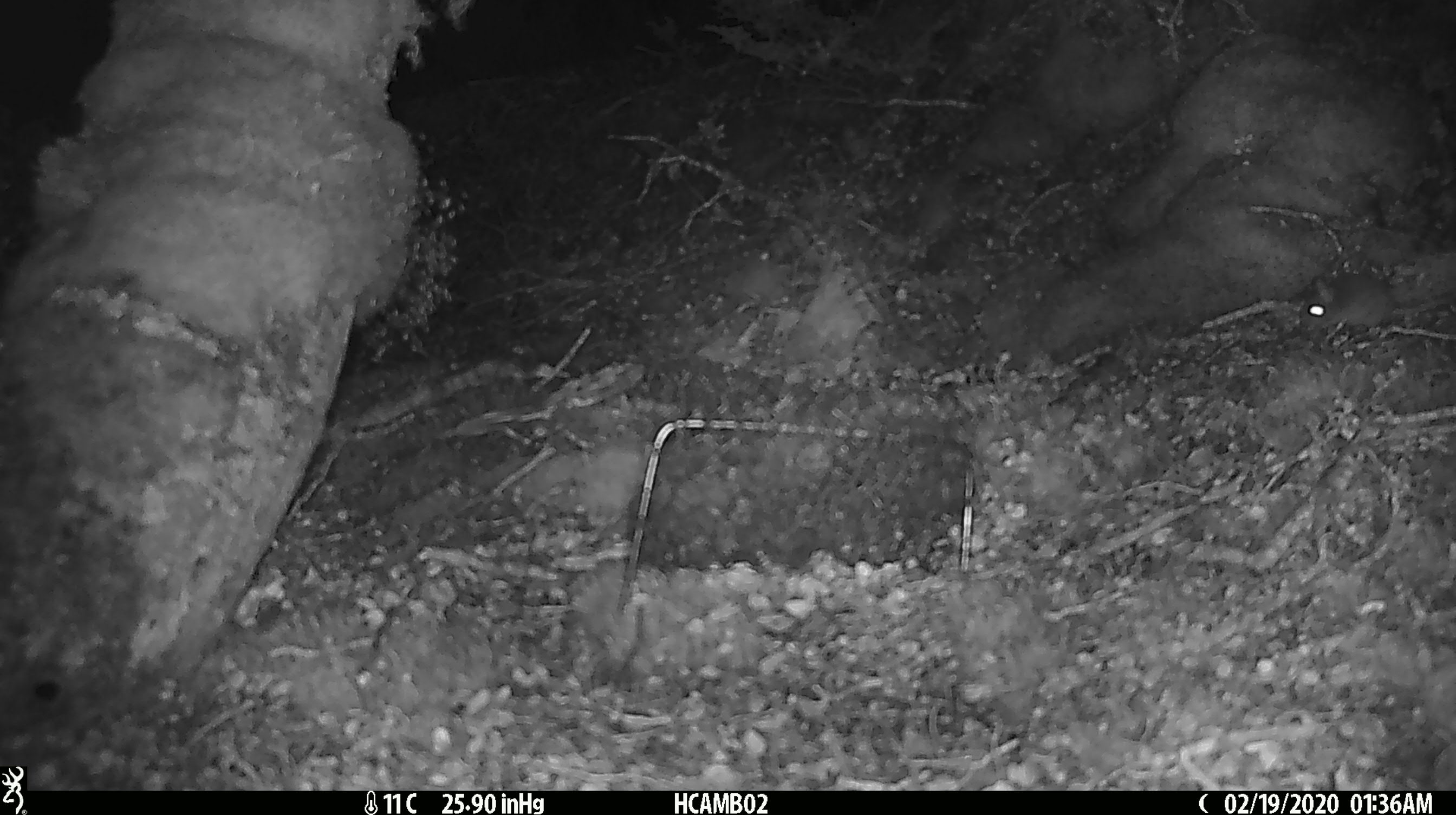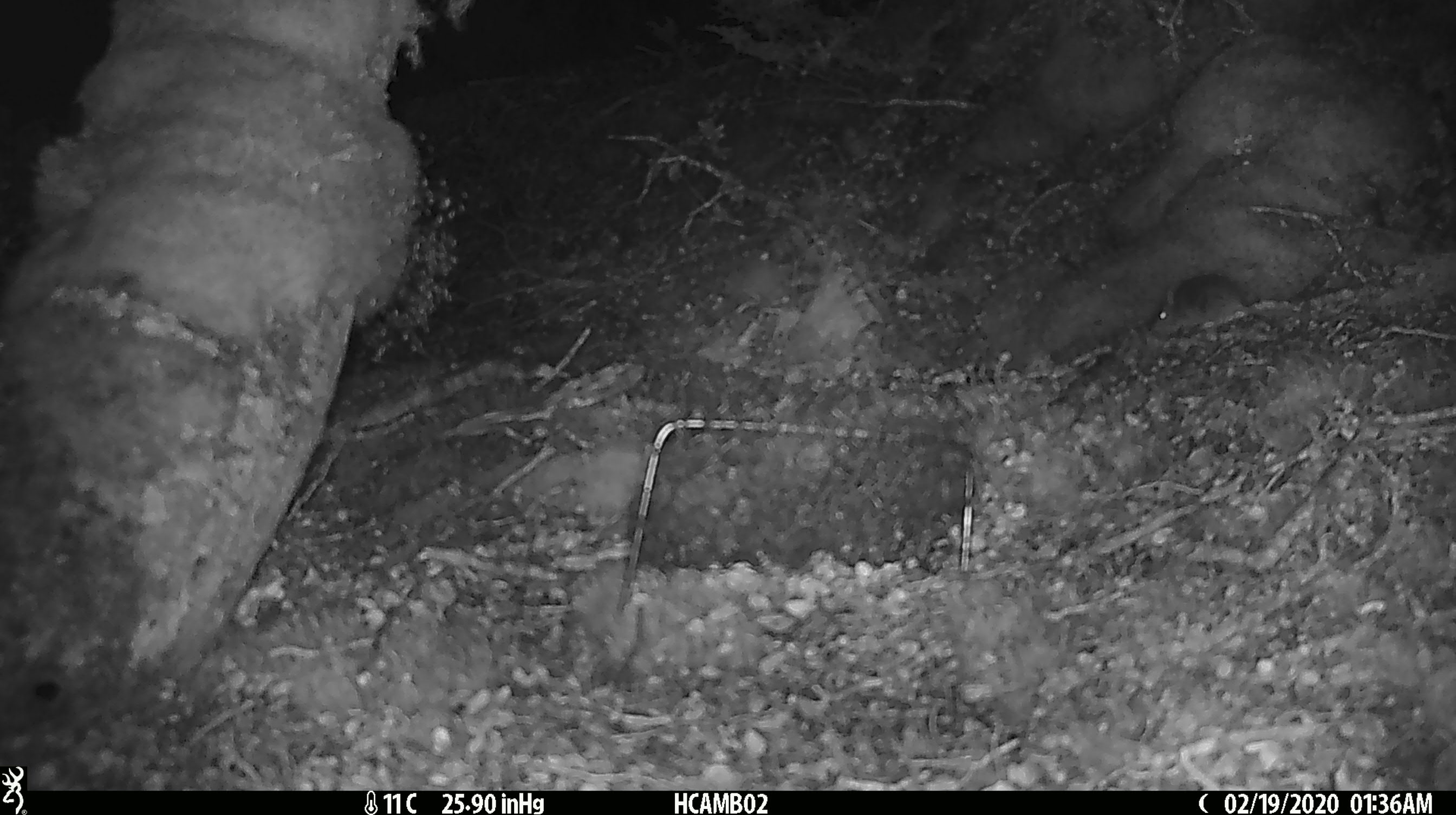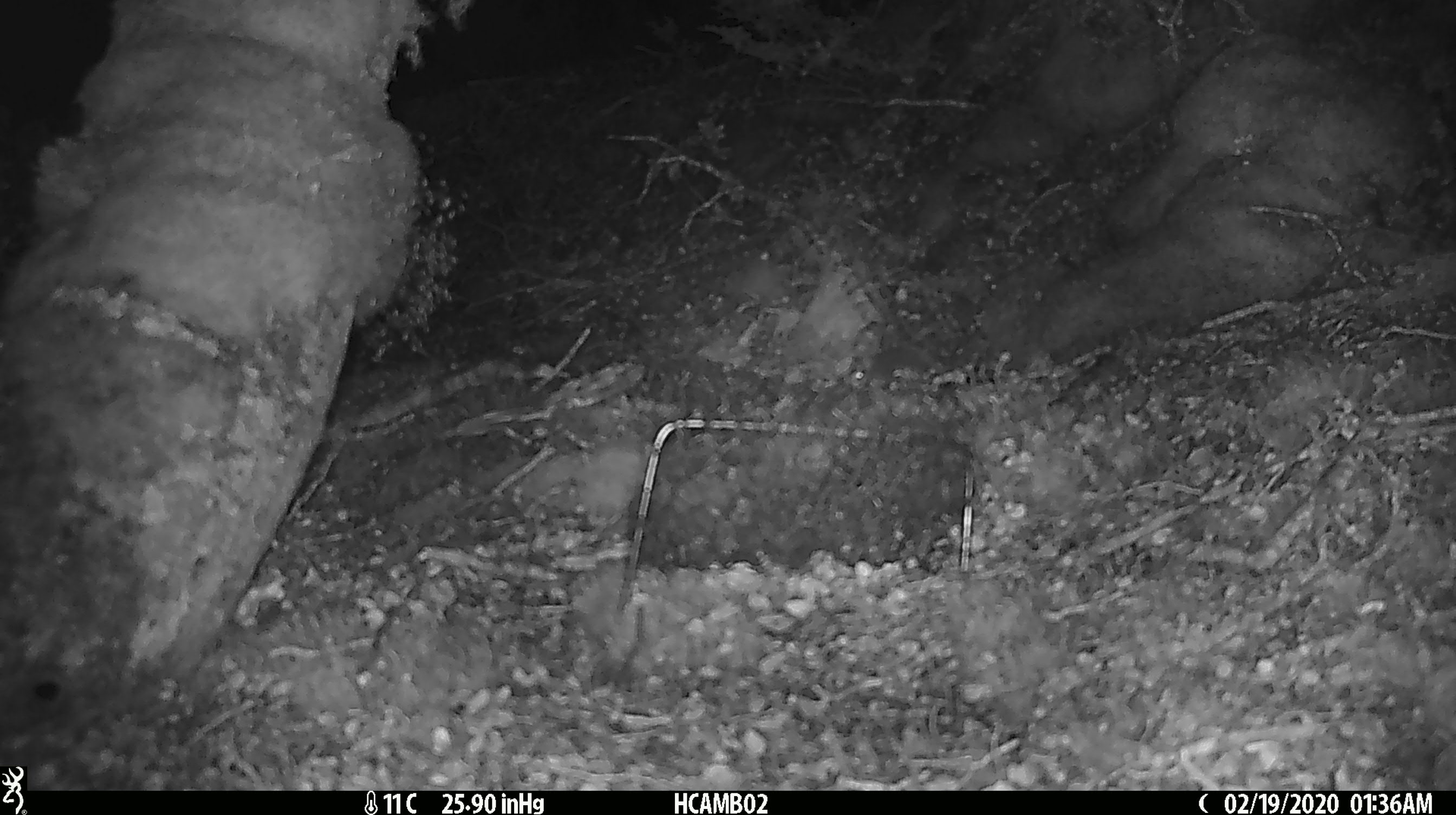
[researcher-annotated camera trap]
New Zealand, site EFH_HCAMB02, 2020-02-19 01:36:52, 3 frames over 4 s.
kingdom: Animalia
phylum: Chordata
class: Mammalia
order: Rodentia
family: Muridae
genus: Mus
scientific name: Mus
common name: mouse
Mouse (Mus).